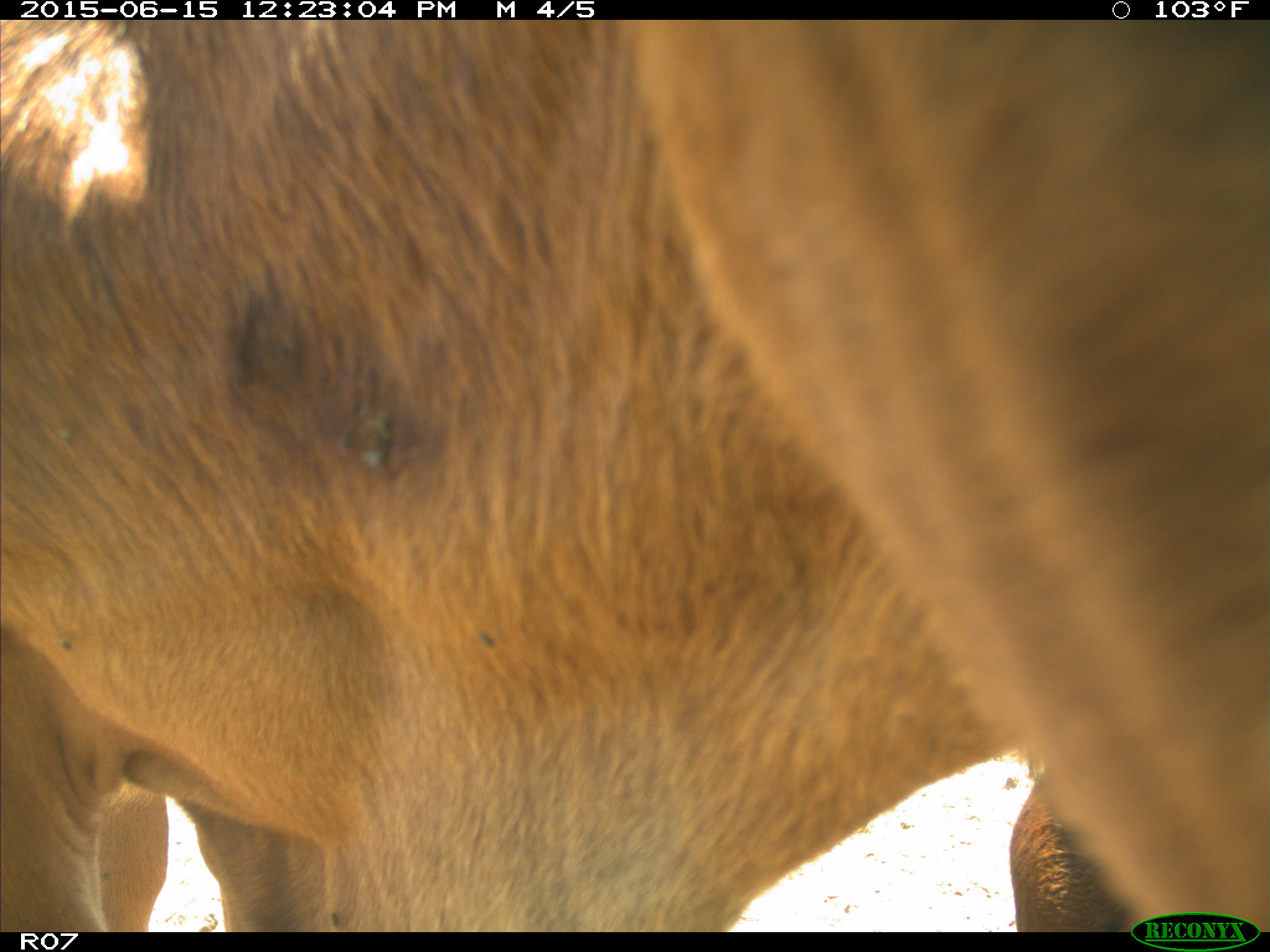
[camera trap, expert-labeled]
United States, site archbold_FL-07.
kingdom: Animalia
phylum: Chordata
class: Mammalia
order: Artiodactyla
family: Bovidae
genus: Bos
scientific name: Bos taurus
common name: domestic cow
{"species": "Bos taurus (domestic cow)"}